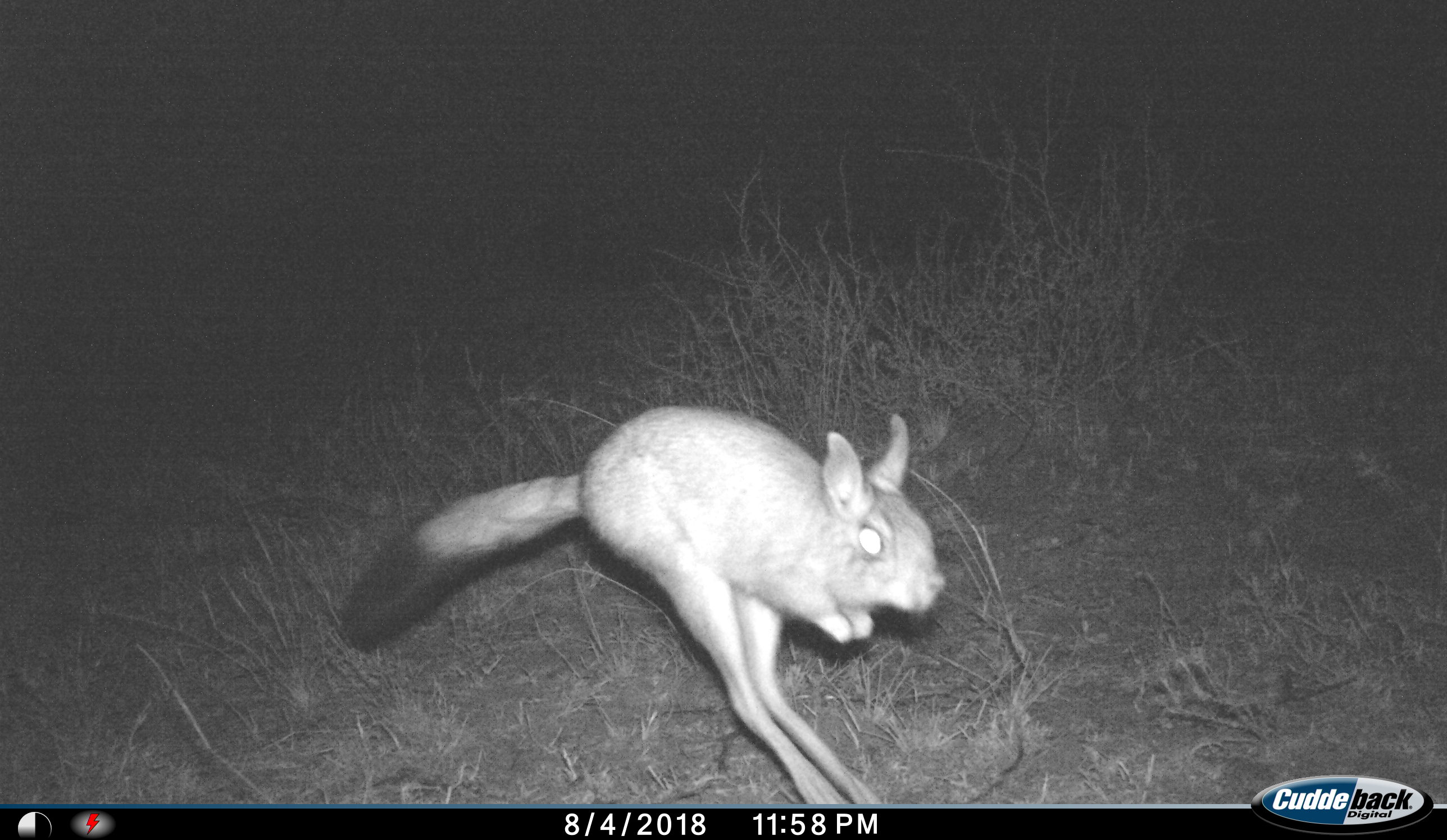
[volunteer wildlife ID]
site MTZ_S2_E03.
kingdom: Animalia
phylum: Chordata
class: Mammalia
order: Rodentia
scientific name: Rodentia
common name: rodent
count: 1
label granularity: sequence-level